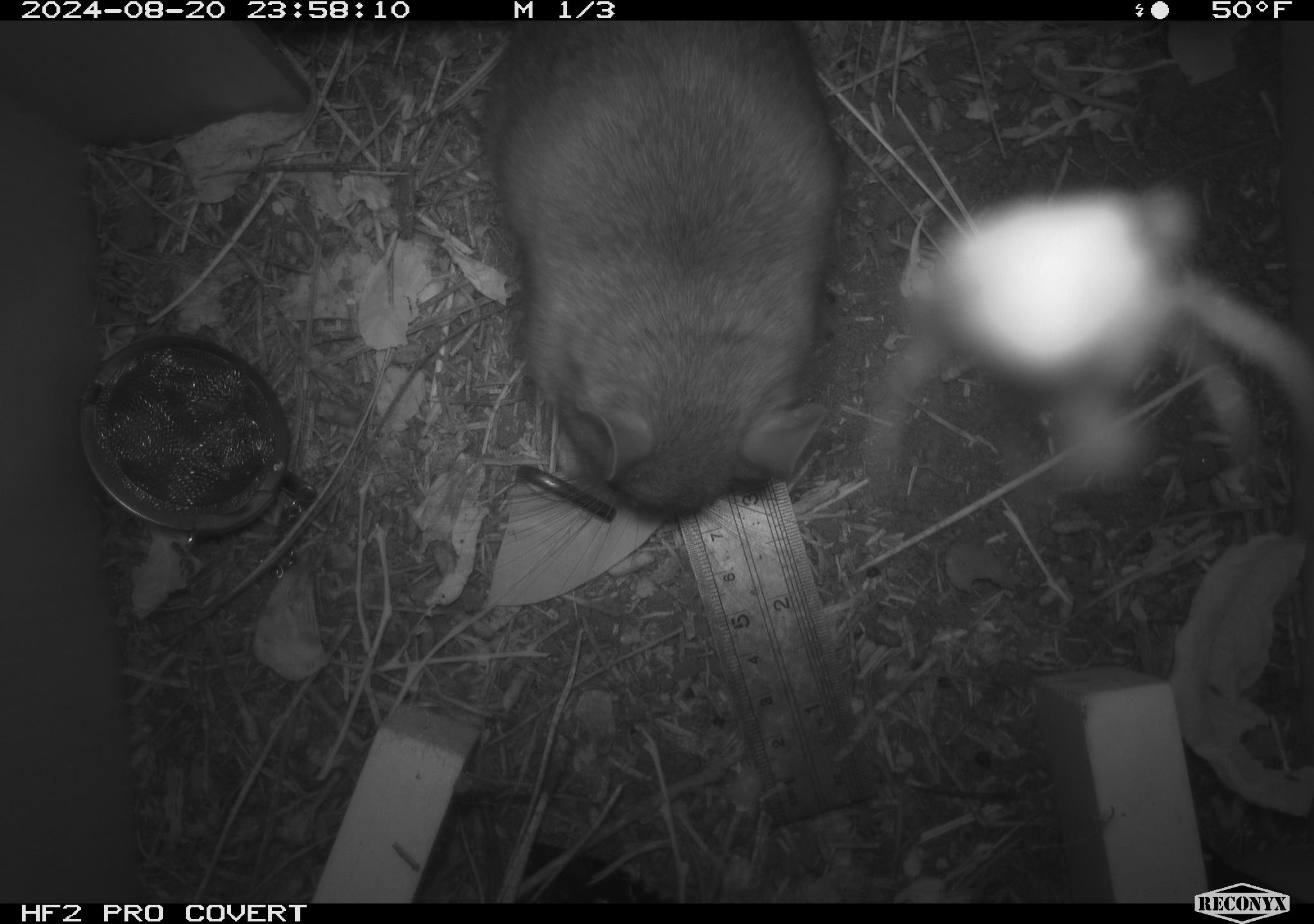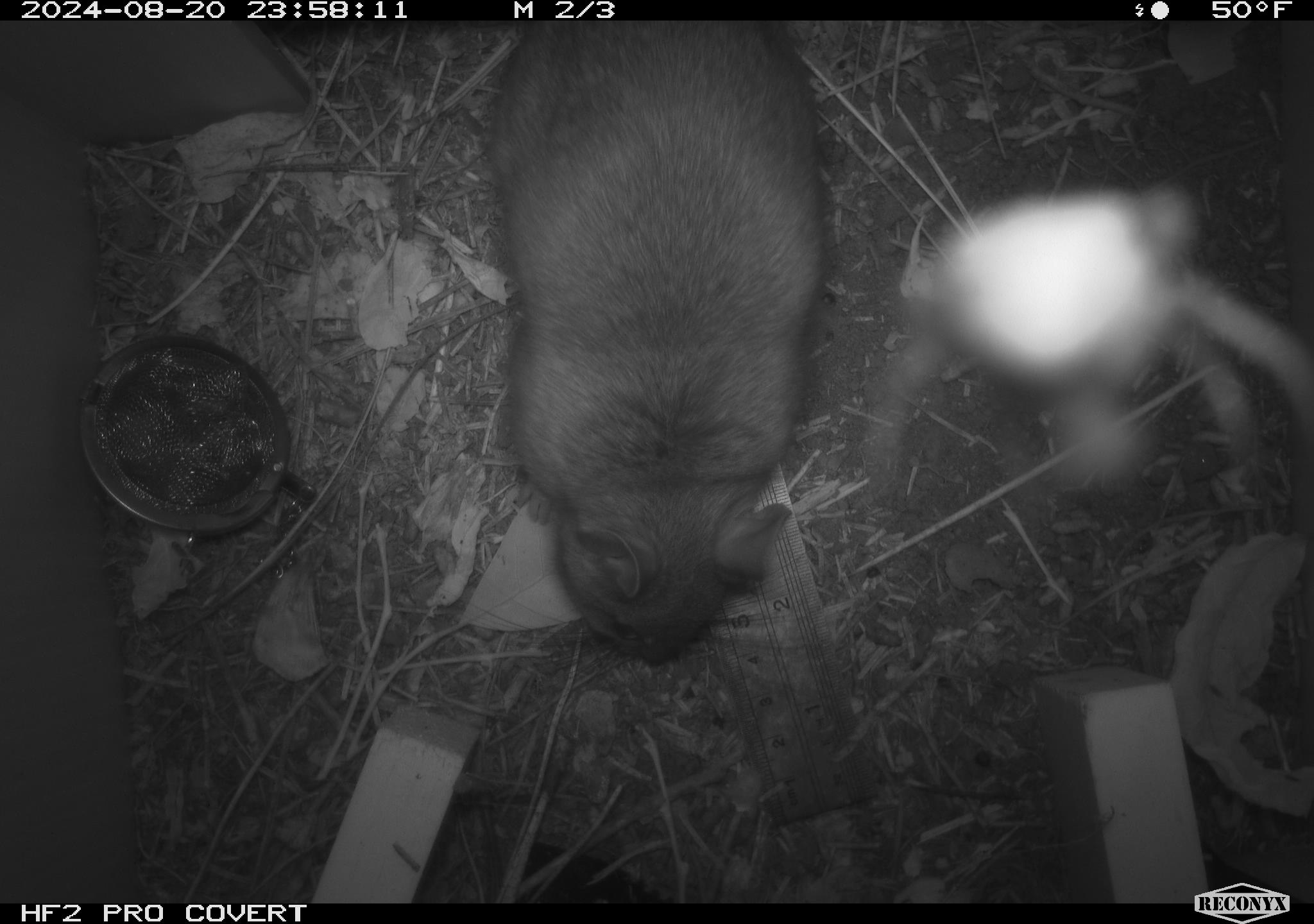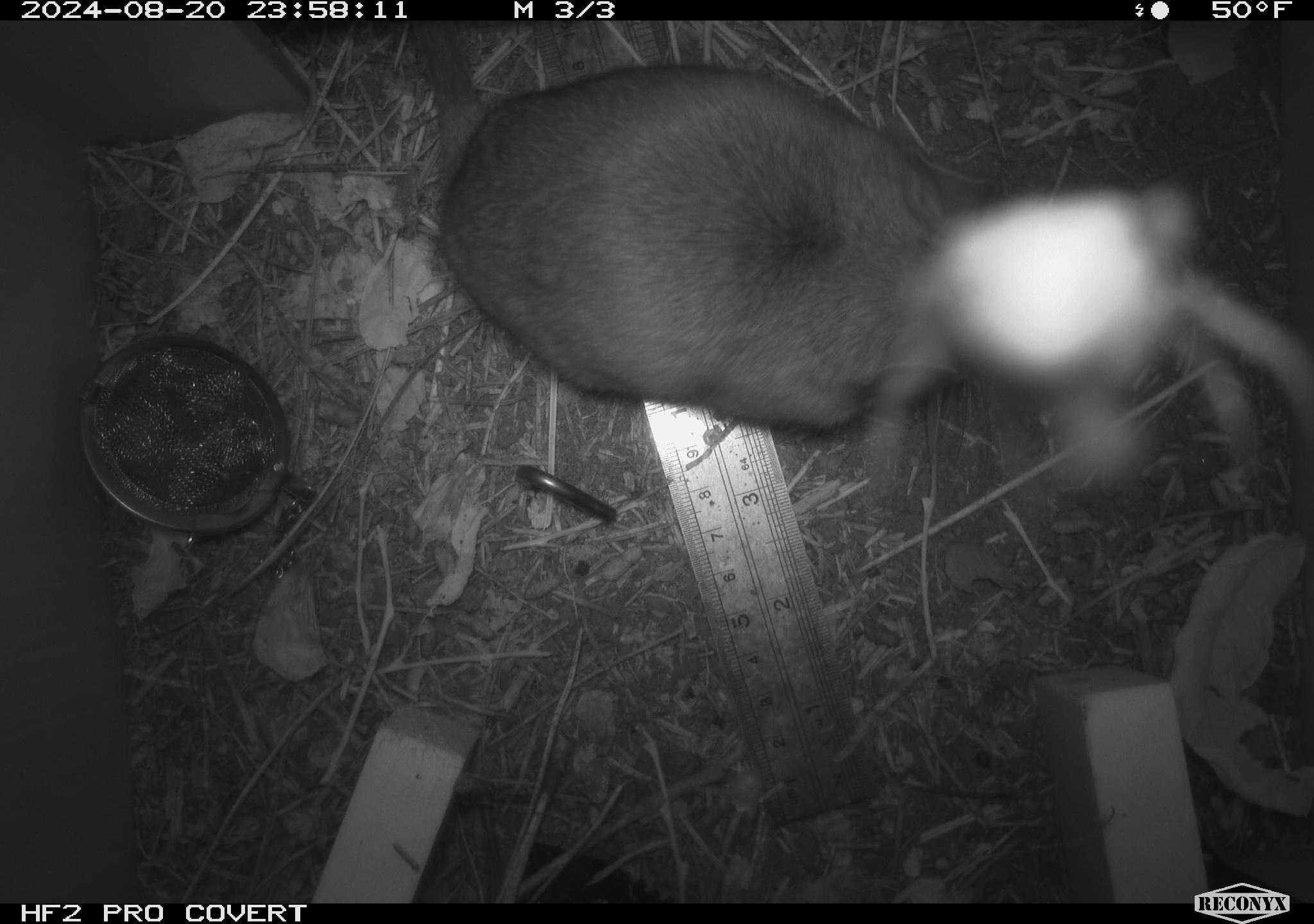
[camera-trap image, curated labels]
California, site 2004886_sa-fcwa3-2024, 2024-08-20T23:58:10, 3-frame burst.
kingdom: Animalia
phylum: Chordata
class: Mammalia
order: Rodentia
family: Cricetidae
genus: Neotoma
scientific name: Neotoma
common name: pack rat or woodrat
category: neotoma species